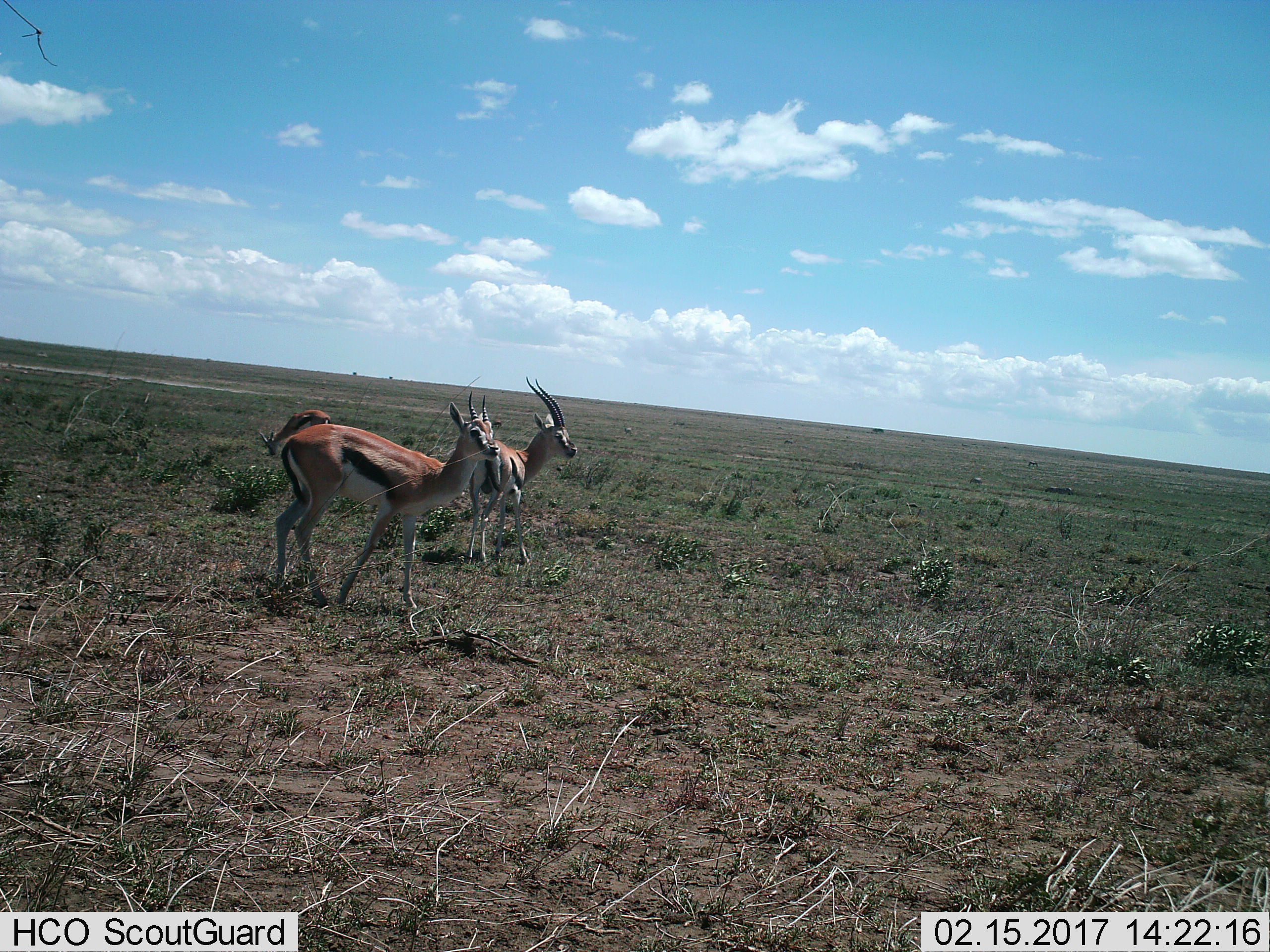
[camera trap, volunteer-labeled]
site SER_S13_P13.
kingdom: Animalia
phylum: Chordata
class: Mammalia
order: Artiodactyla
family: Bovidae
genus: Eudorcas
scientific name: Eudorcas thomsonii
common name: thomson's gazelle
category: gazellethomsons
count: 3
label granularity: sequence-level